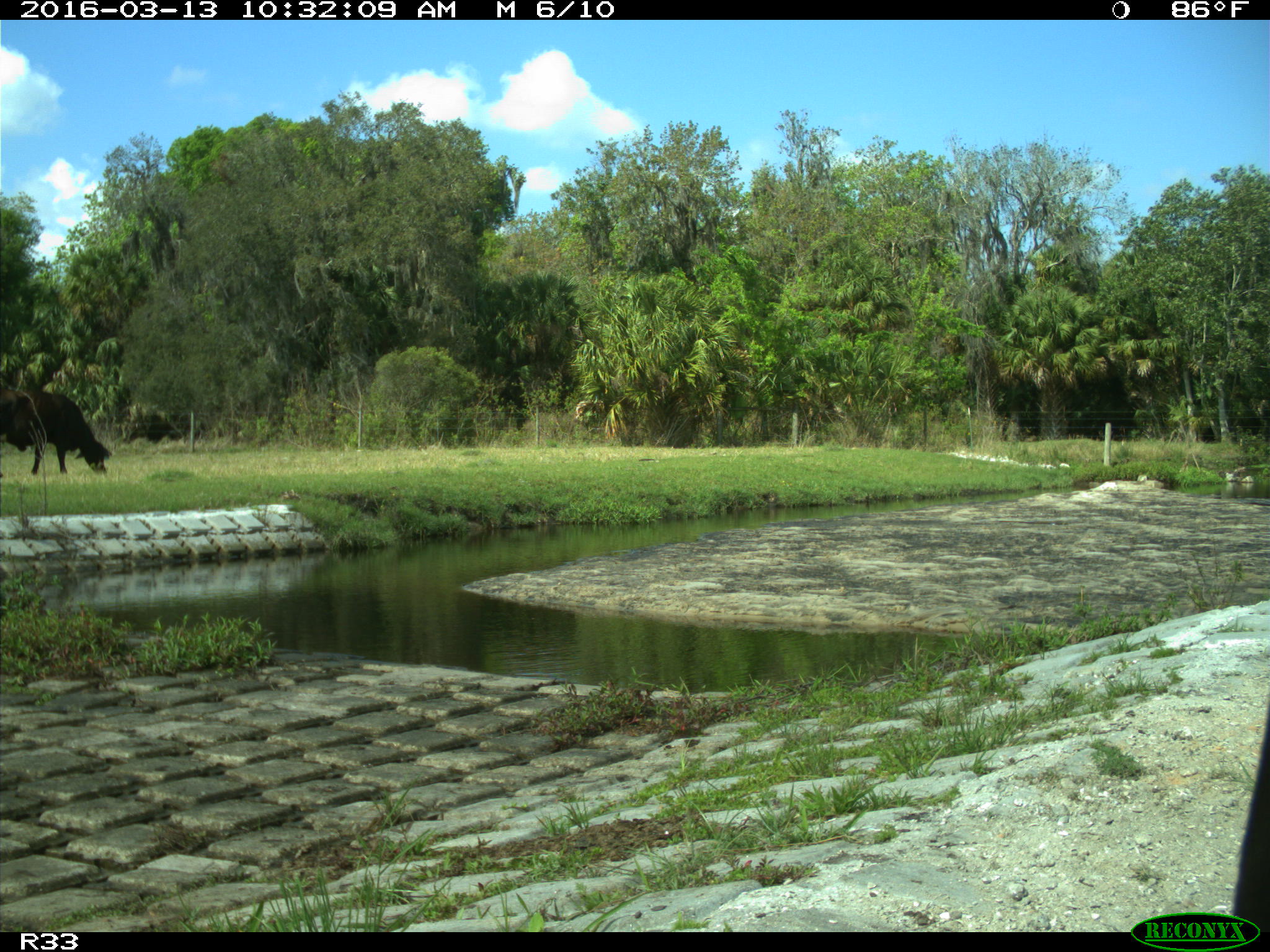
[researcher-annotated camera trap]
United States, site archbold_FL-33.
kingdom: Animalia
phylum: Chordata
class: Mammalia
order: Artiodactyla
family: Bovidae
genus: Bos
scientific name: Bos taurus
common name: domestic cow